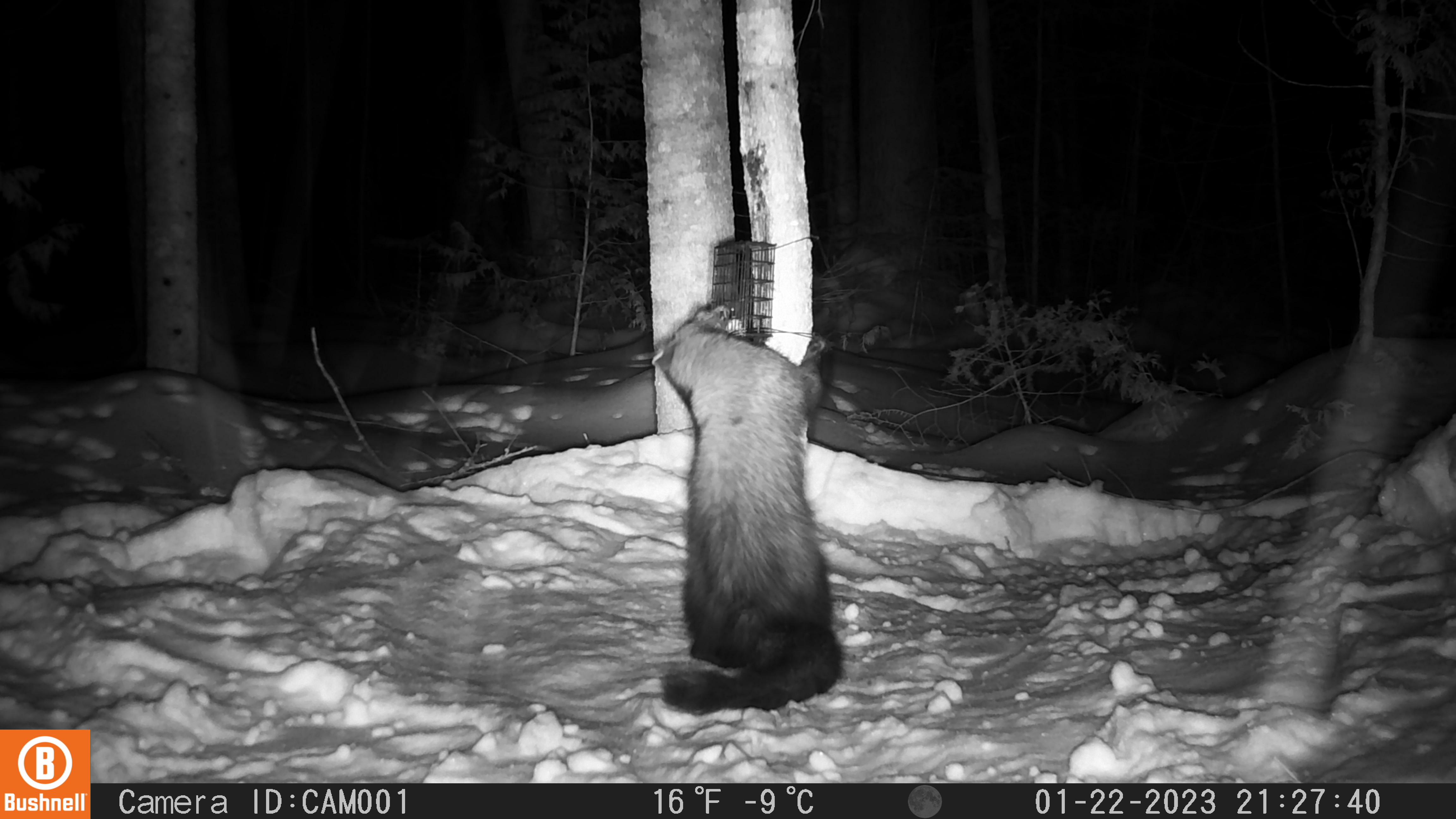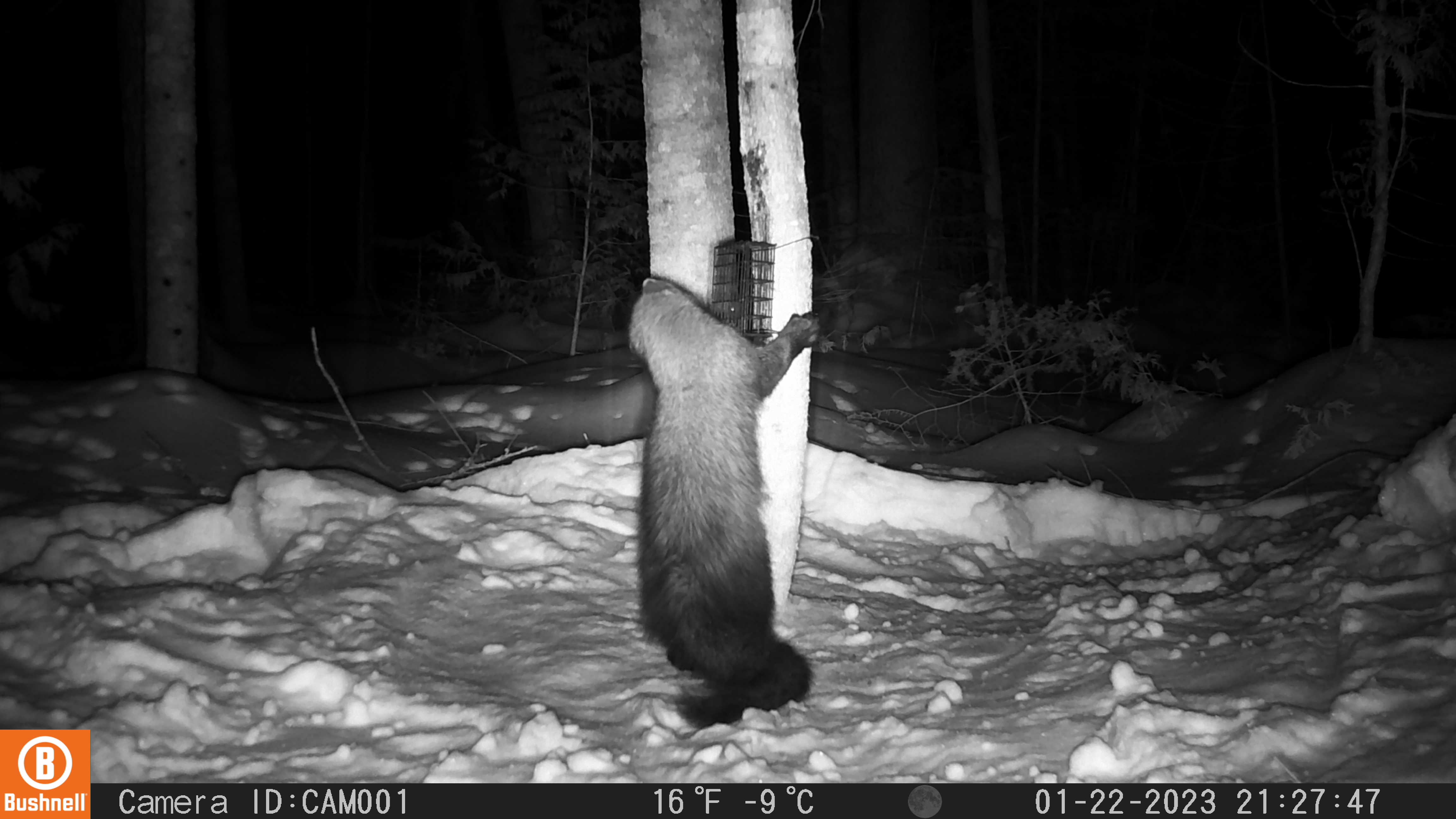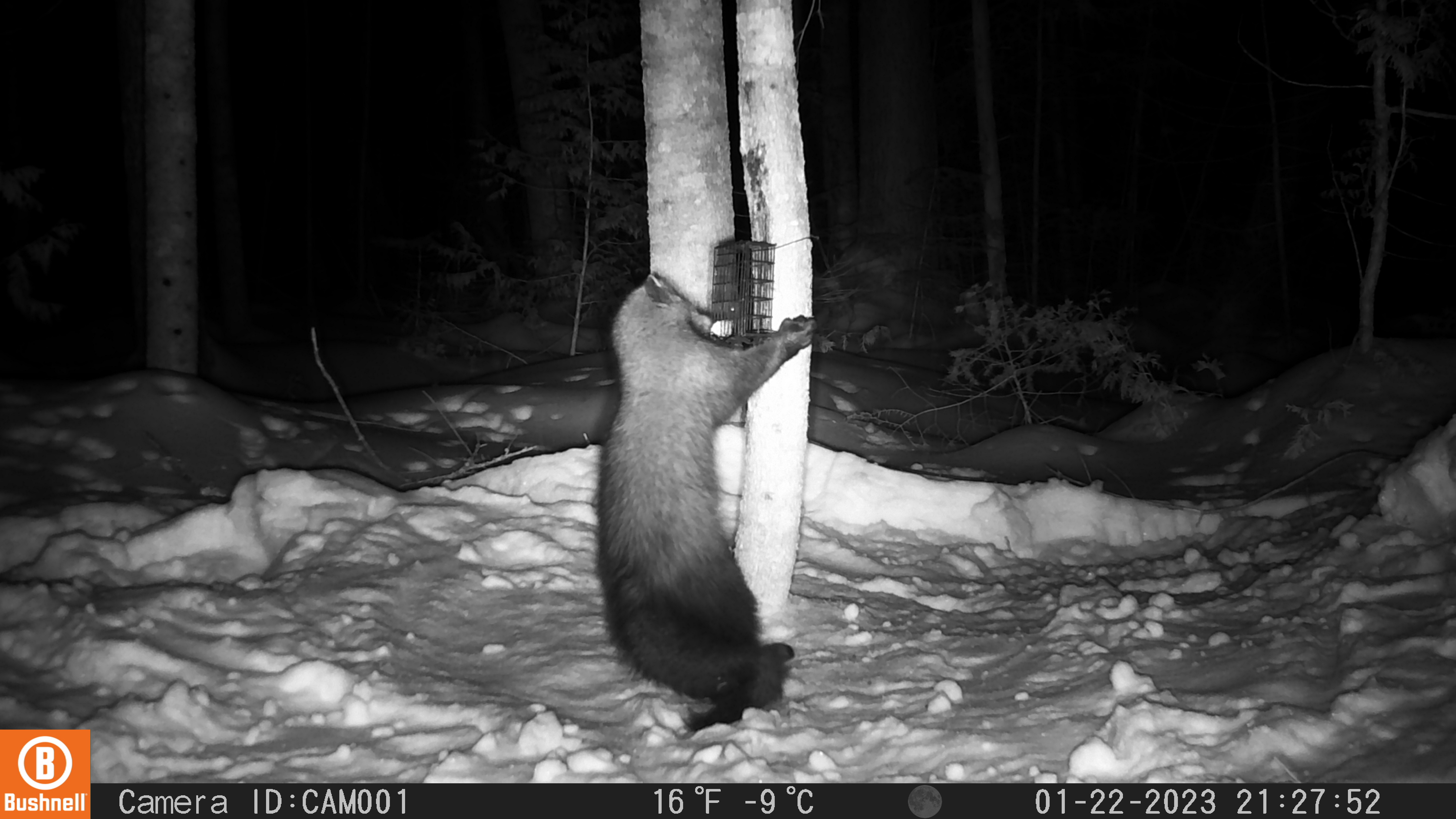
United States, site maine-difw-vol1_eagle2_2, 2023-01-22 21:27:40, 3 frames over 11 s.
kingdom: Animalia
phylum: Chordata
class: Mammalia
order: Carnivora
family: Mustelidae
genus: Pekania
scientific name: Pekania pennanti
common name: fisher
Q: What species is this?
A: Fisher (Pekania pennanti).